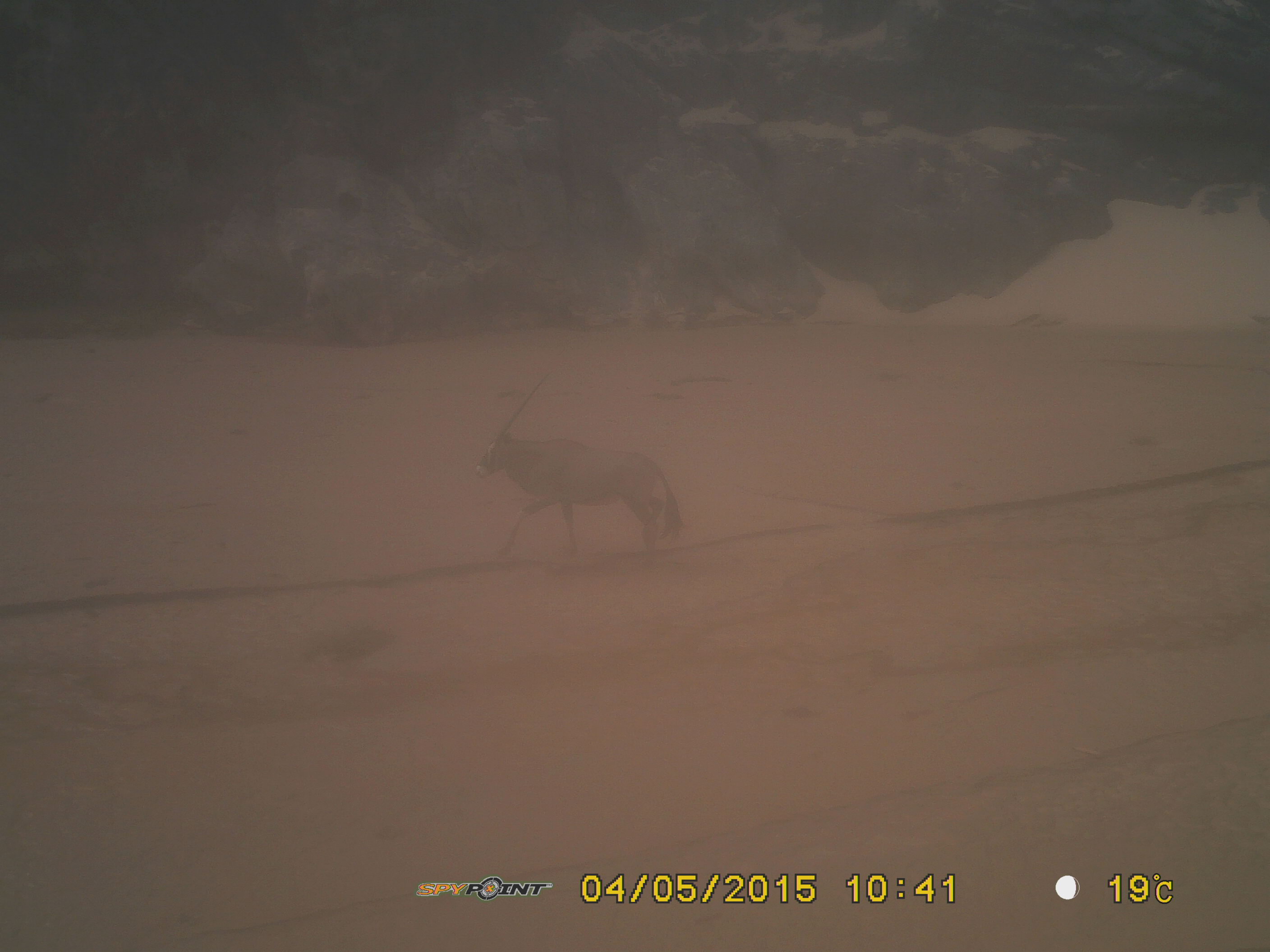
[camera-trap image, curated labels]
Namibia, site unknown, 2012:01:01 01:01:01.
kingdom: Animalia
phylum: Chordata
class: Mammalia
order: Artiodactyla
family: Bovidae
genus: Oryx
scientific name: Oryx gazella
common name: gemsbok